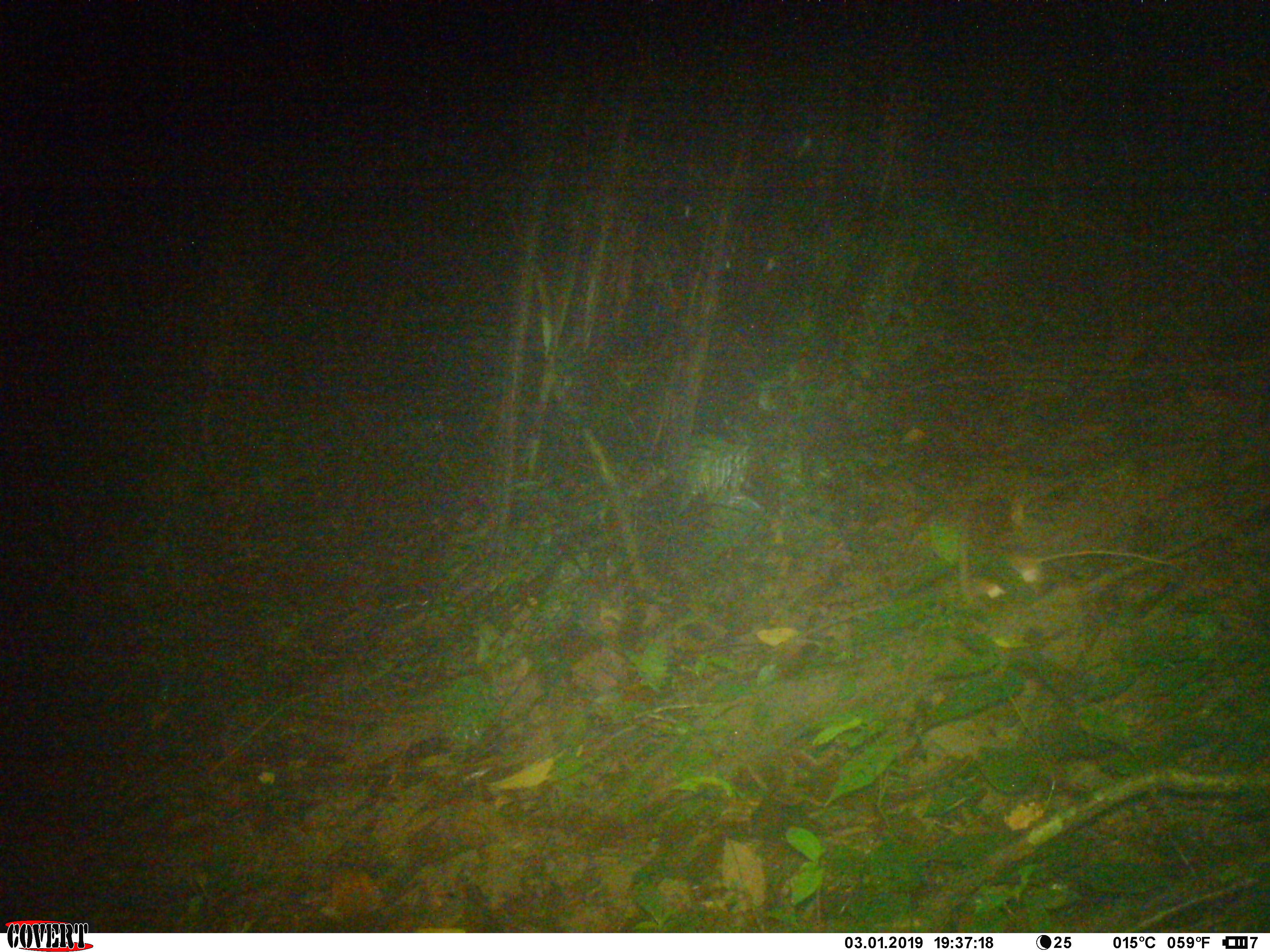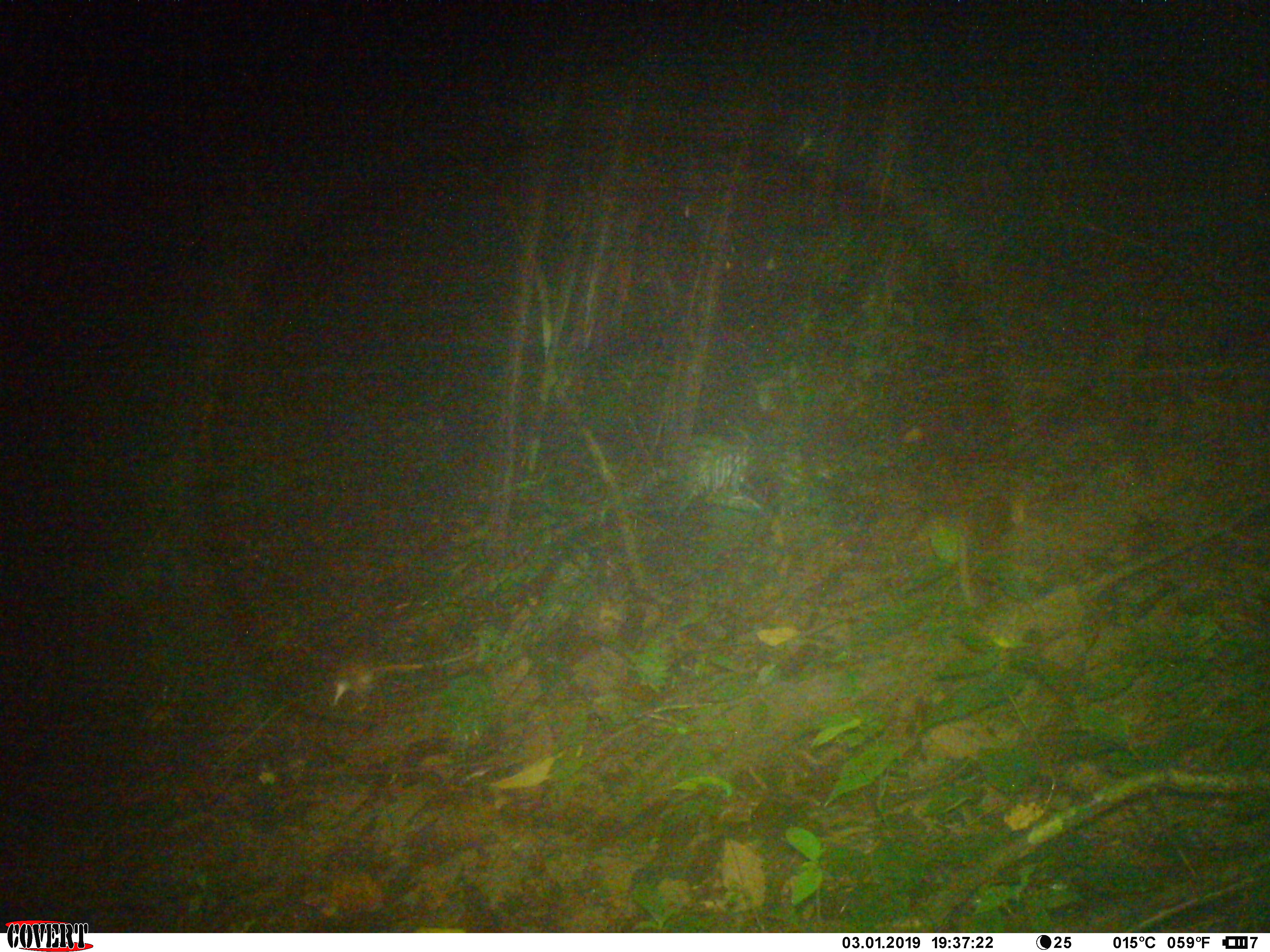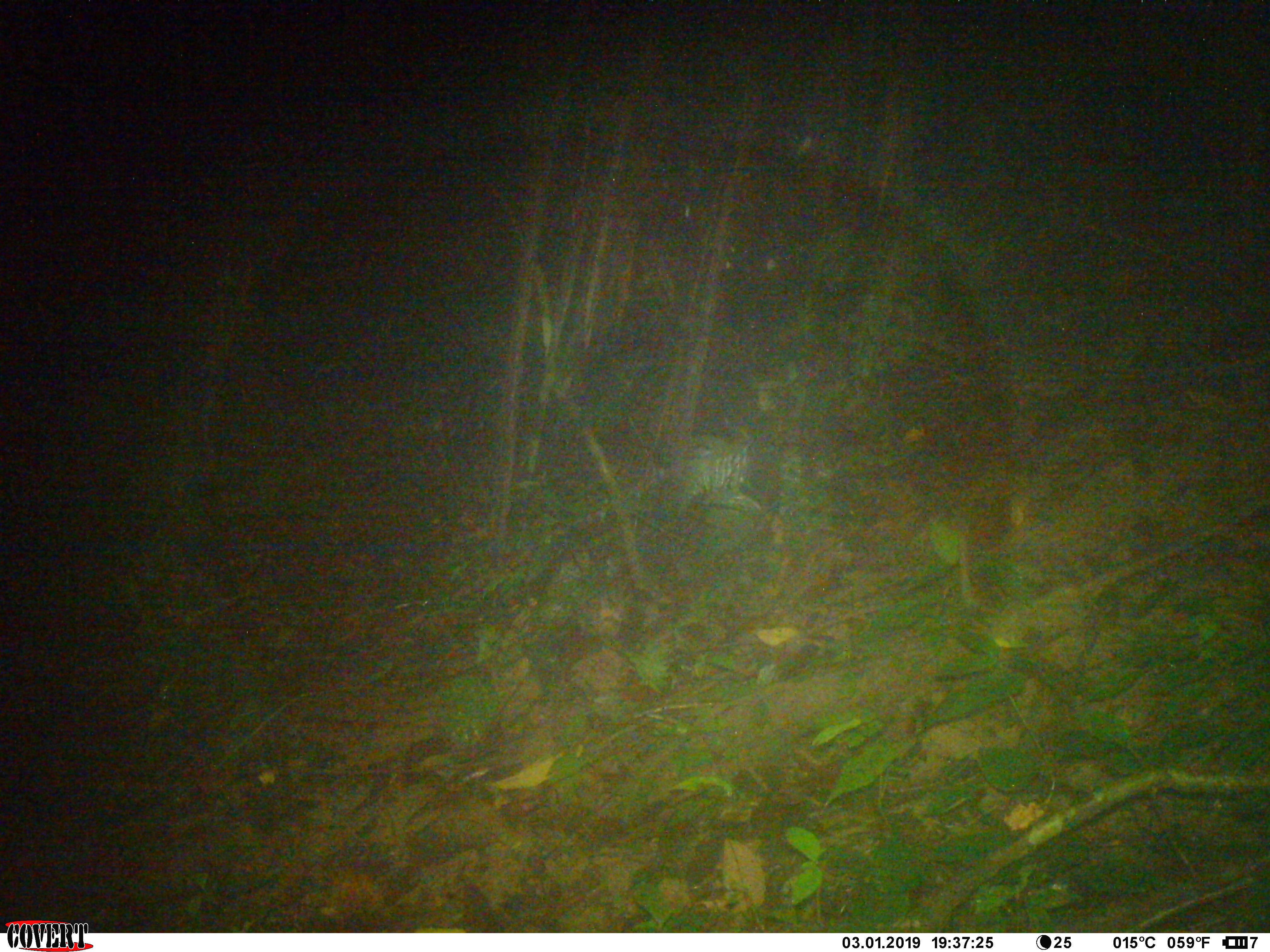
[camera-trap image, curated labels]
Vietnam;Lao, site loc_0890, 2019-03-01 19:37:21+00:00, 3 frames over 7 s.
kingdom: Animalia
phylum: Chordata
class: Mammalia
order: Rodentia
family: Muridae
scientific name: Muridae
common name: old-world mice and rats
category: unidentified murid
Unidentified murid (old-world mice and rats) (Muridae). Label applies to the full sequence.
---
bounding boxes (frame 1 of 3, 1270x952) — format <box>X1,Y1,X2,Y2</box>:
unidentified murid: <box>961,549,1182,602</box>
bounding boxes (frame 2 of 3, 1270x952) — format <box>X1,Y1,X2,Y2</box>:
unidentified murid: <box>327,641,485,715</box>